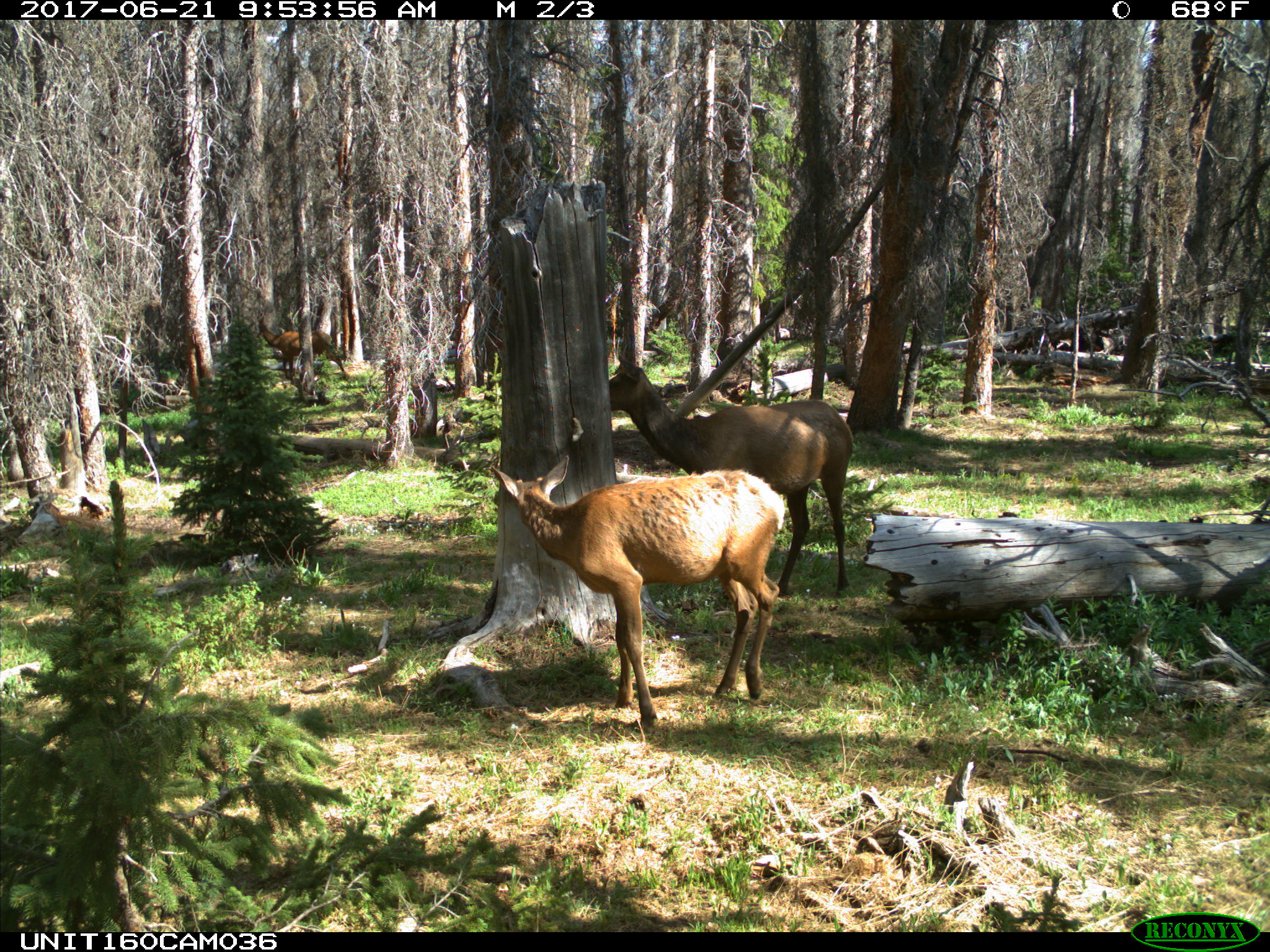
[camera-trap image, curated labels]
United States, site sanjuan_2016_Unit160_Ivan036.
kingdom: Animalia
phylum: Chordata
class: Mammalia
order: Artiodactyla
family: Cervidae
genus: Cervus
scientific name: Cervus elaphus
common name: red deer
Cervus elaphus (red deer).